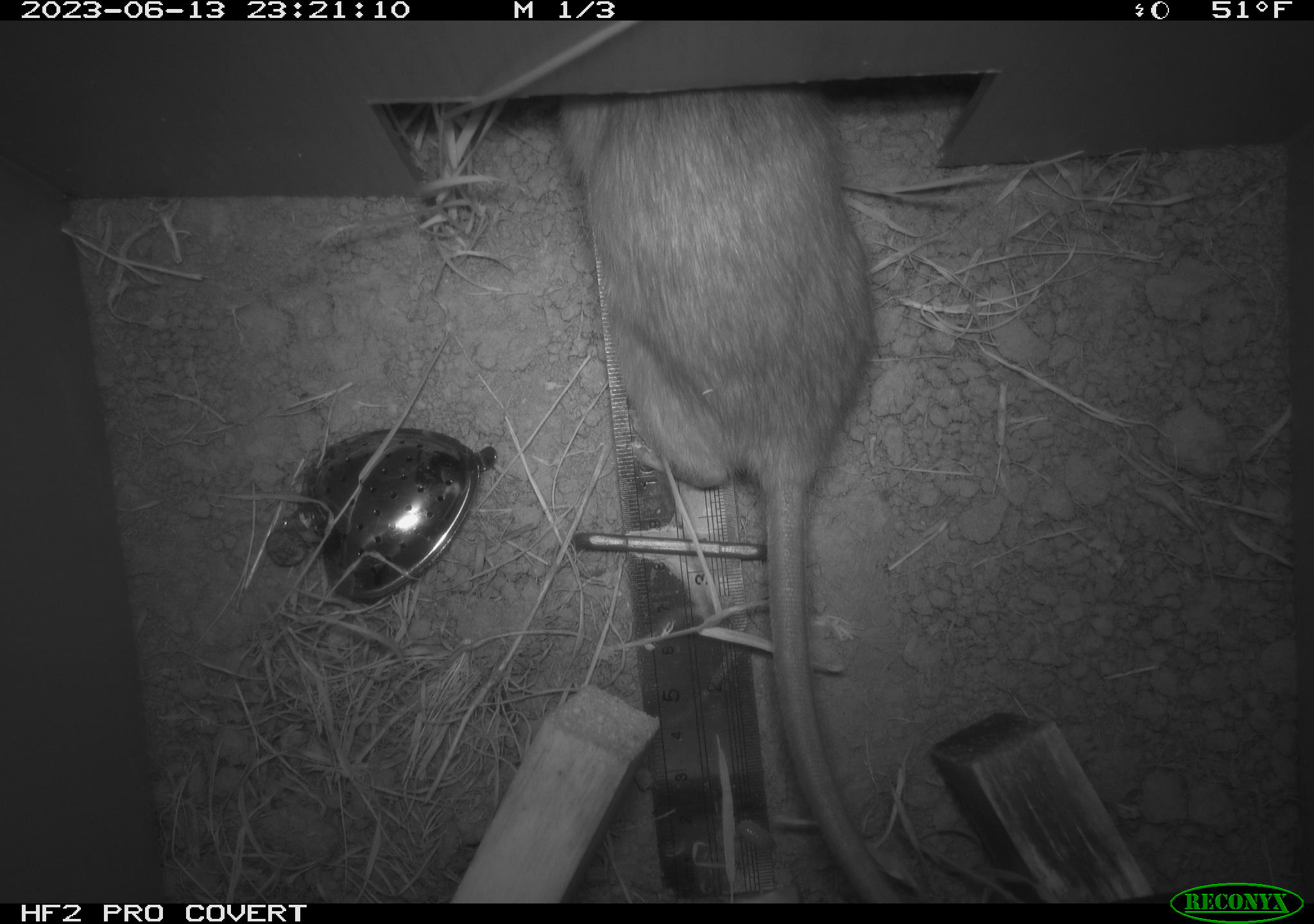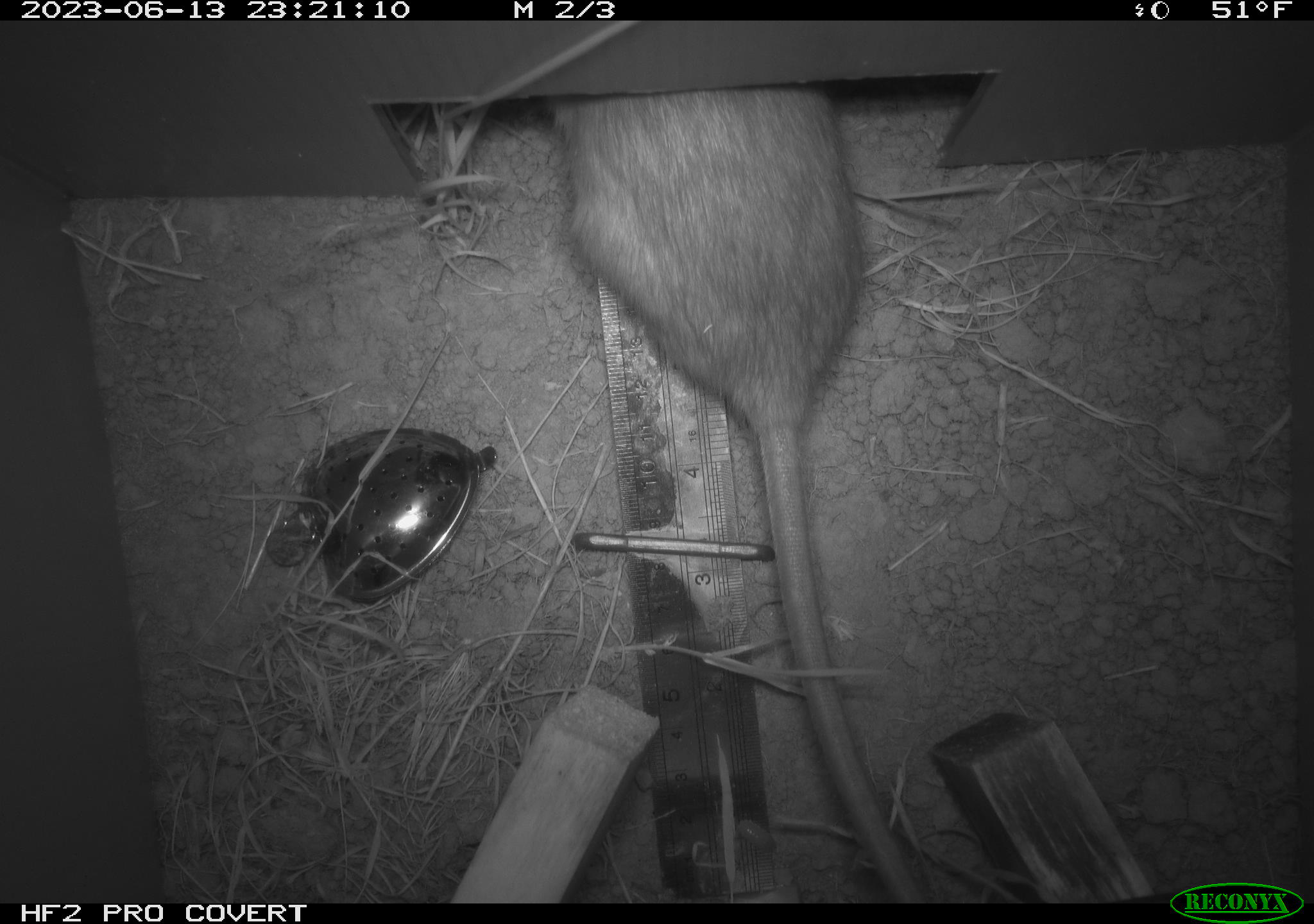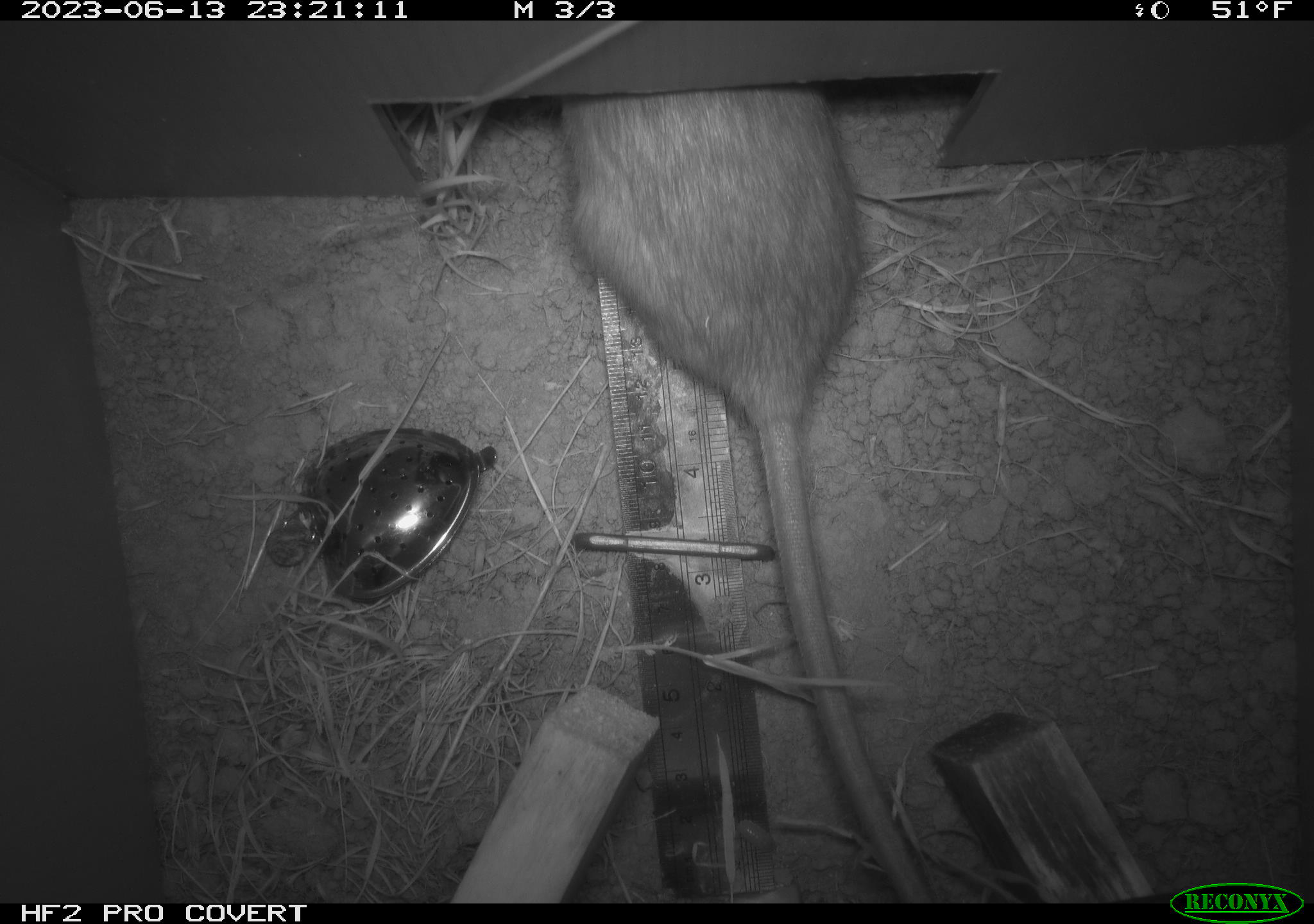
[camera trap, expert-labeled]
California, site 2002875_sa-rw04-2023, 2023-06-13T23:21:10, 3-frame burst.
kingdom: Animalia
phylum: Chordata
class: Mammalia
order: Rodentia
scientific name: Rodentia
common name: mouse species